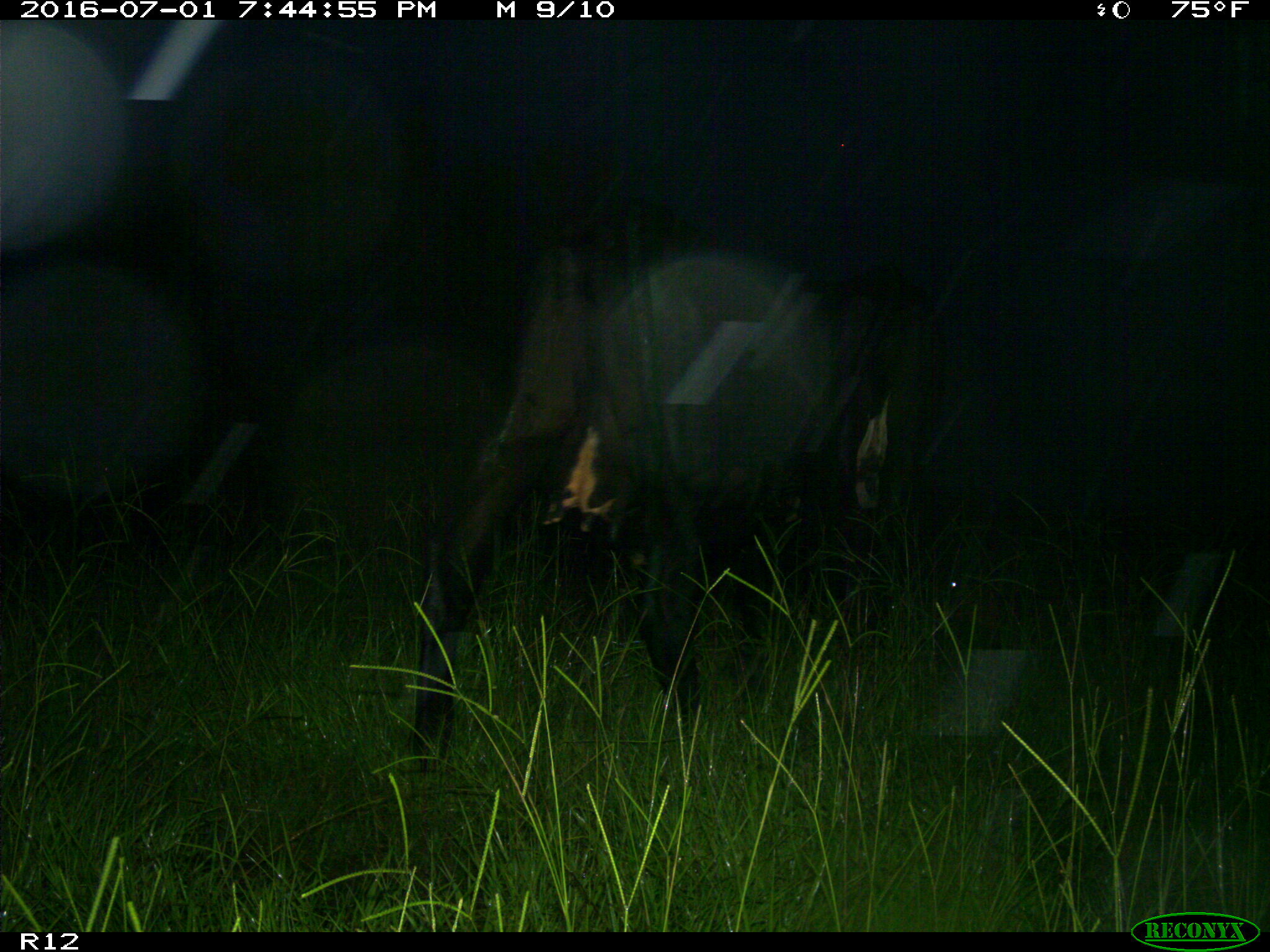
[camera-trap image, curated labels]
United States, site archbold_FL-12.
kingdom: Animalia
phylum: Chordata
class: Mammalia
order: Artiodactyla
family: Bovidae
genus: Bos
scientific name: Bos taurus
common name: domestic cow